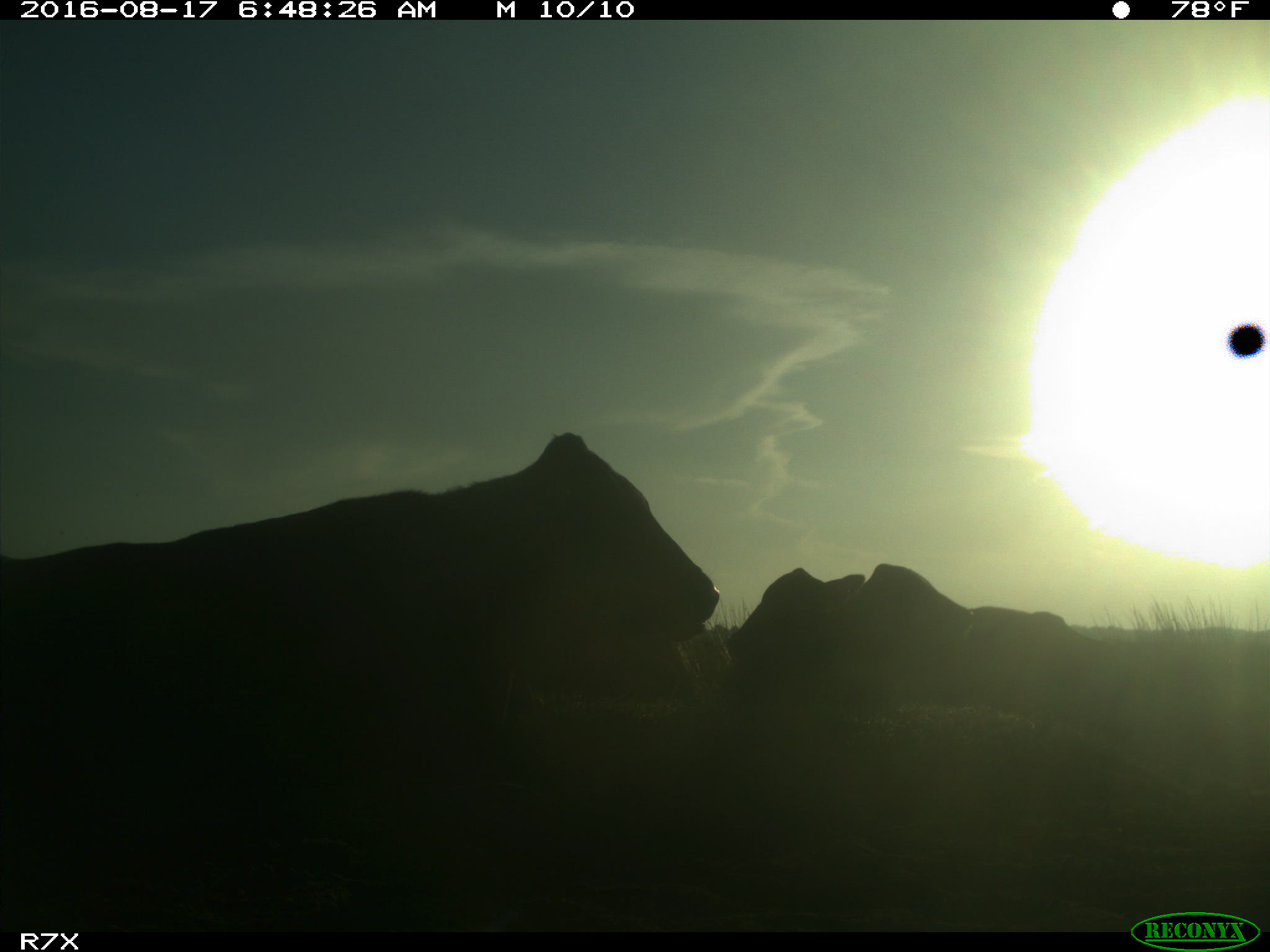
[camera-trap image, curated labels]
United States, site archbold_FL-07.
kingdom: Animalia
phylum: Chordata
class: Mammalia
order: Artiodactyla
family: Bovidae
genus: Bos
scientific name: Bos taurus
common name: domestic cow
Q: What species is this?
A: Bos taurus (domestic cow).